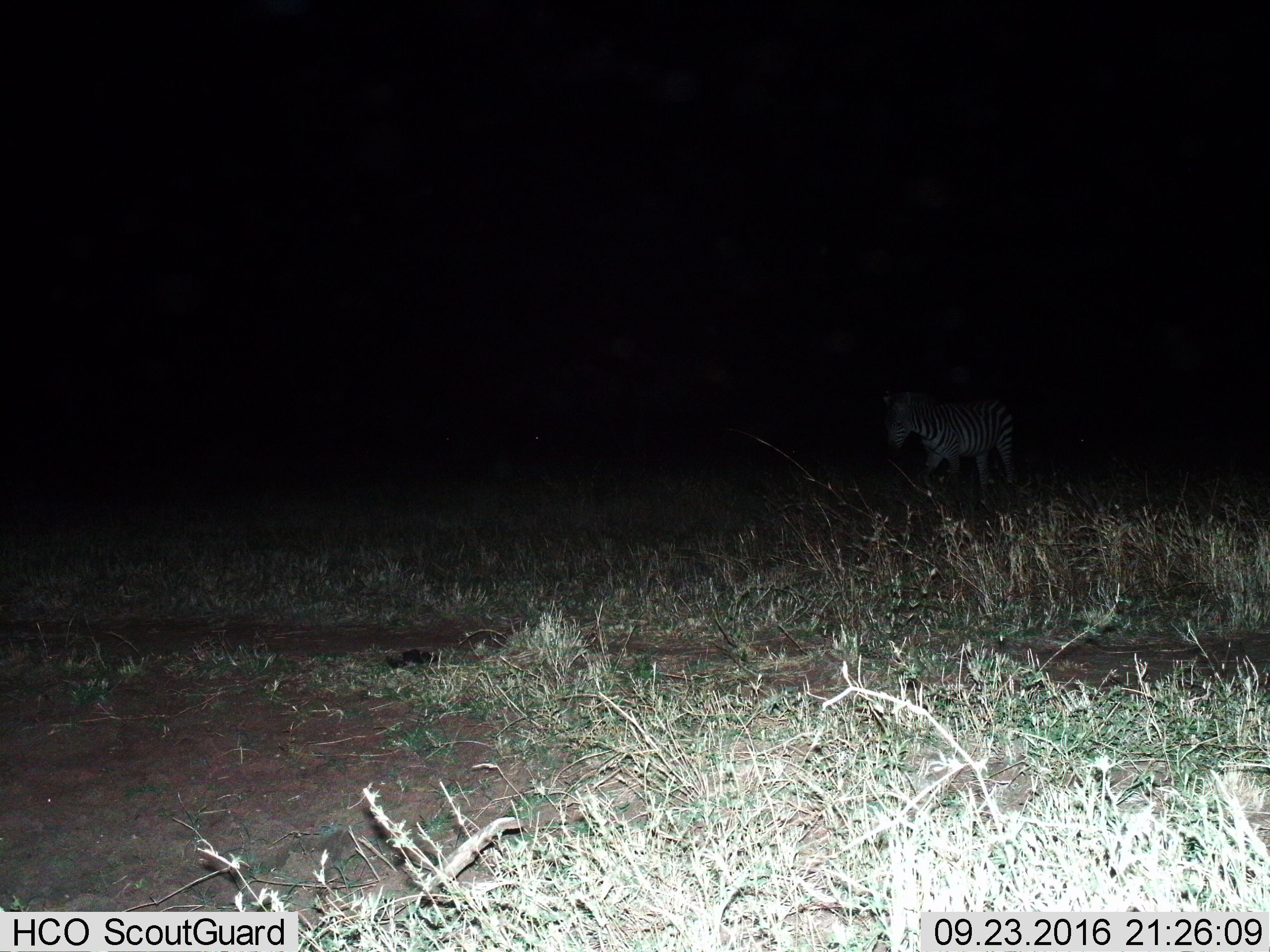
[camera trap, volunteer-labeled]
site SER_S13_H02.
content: unidentified animal